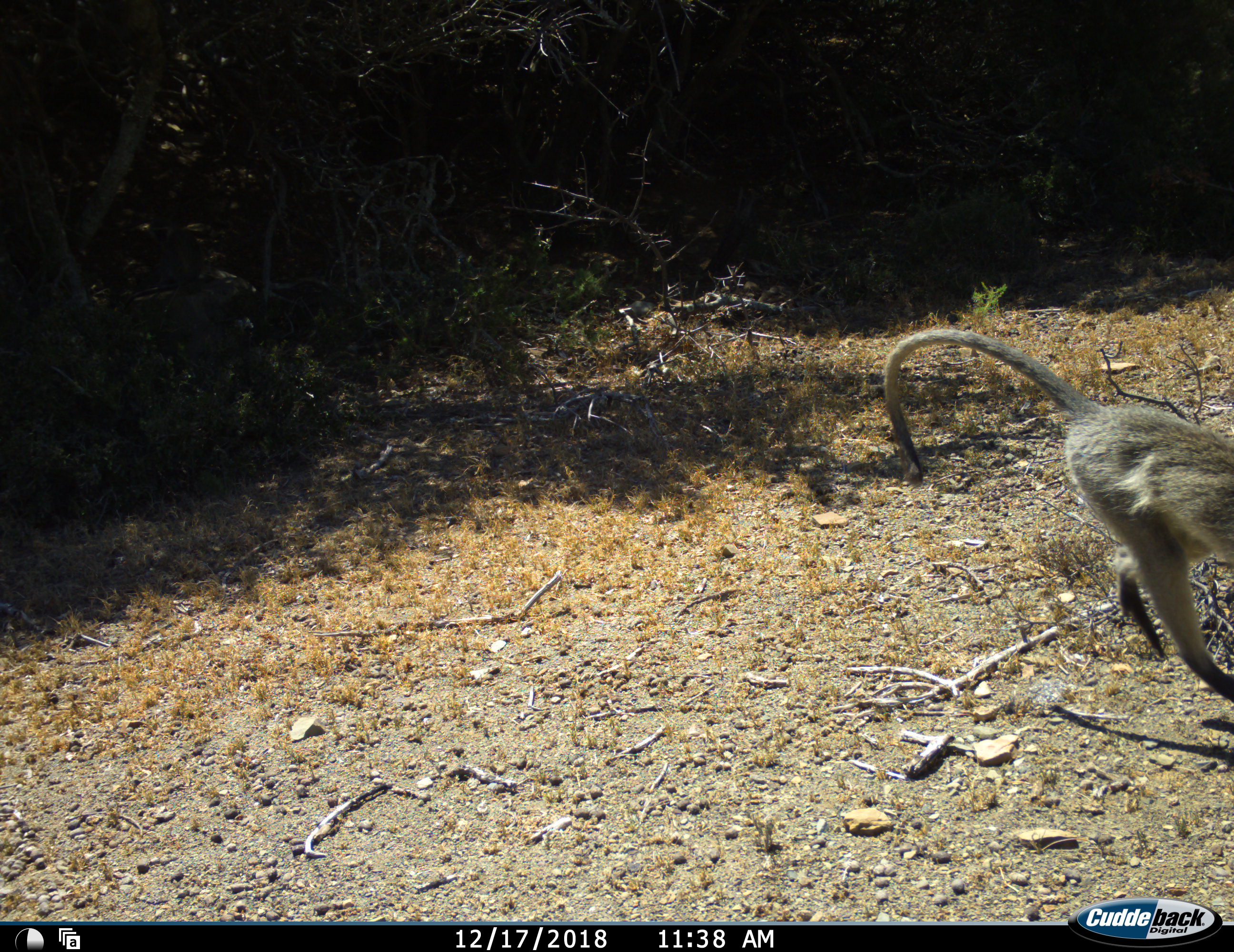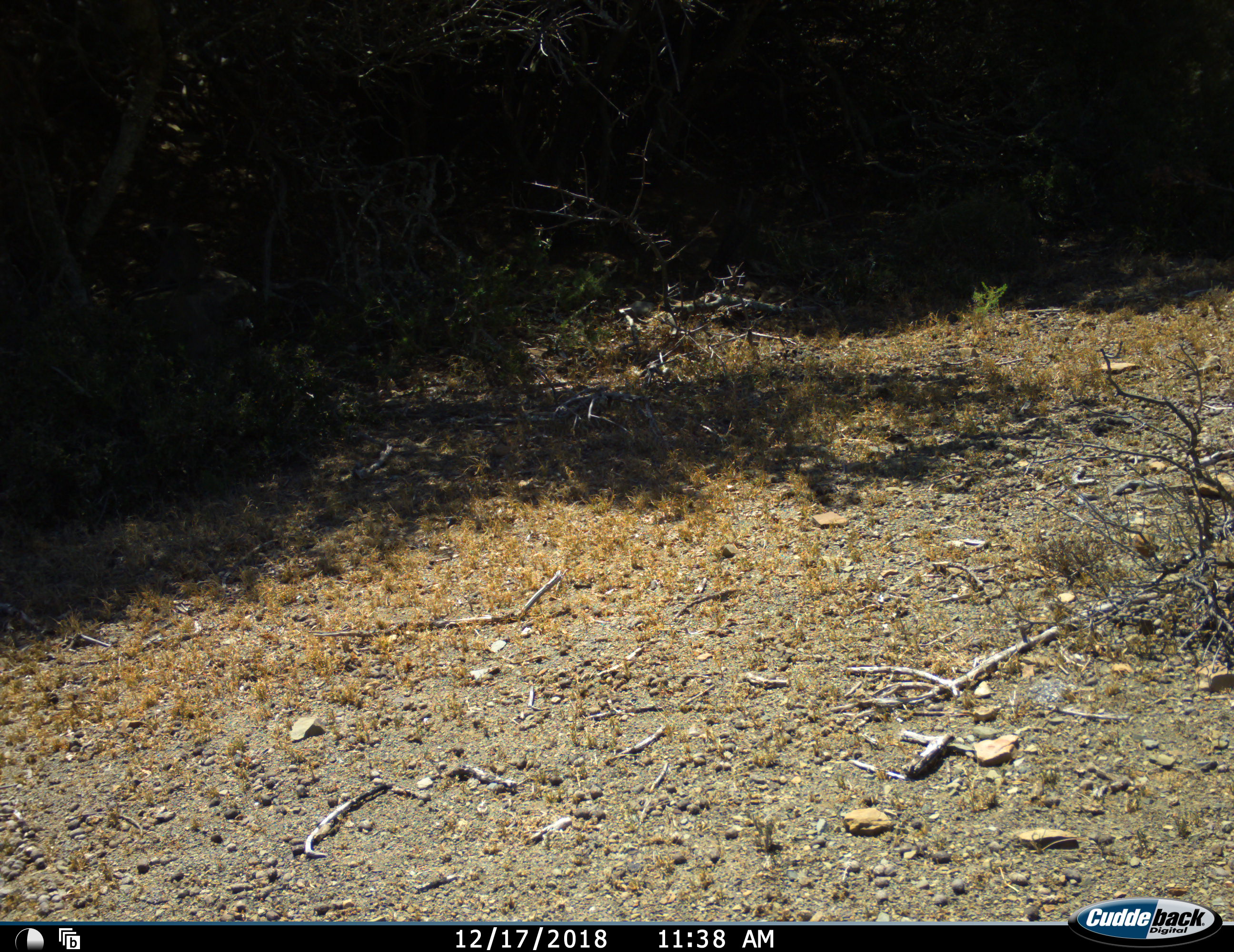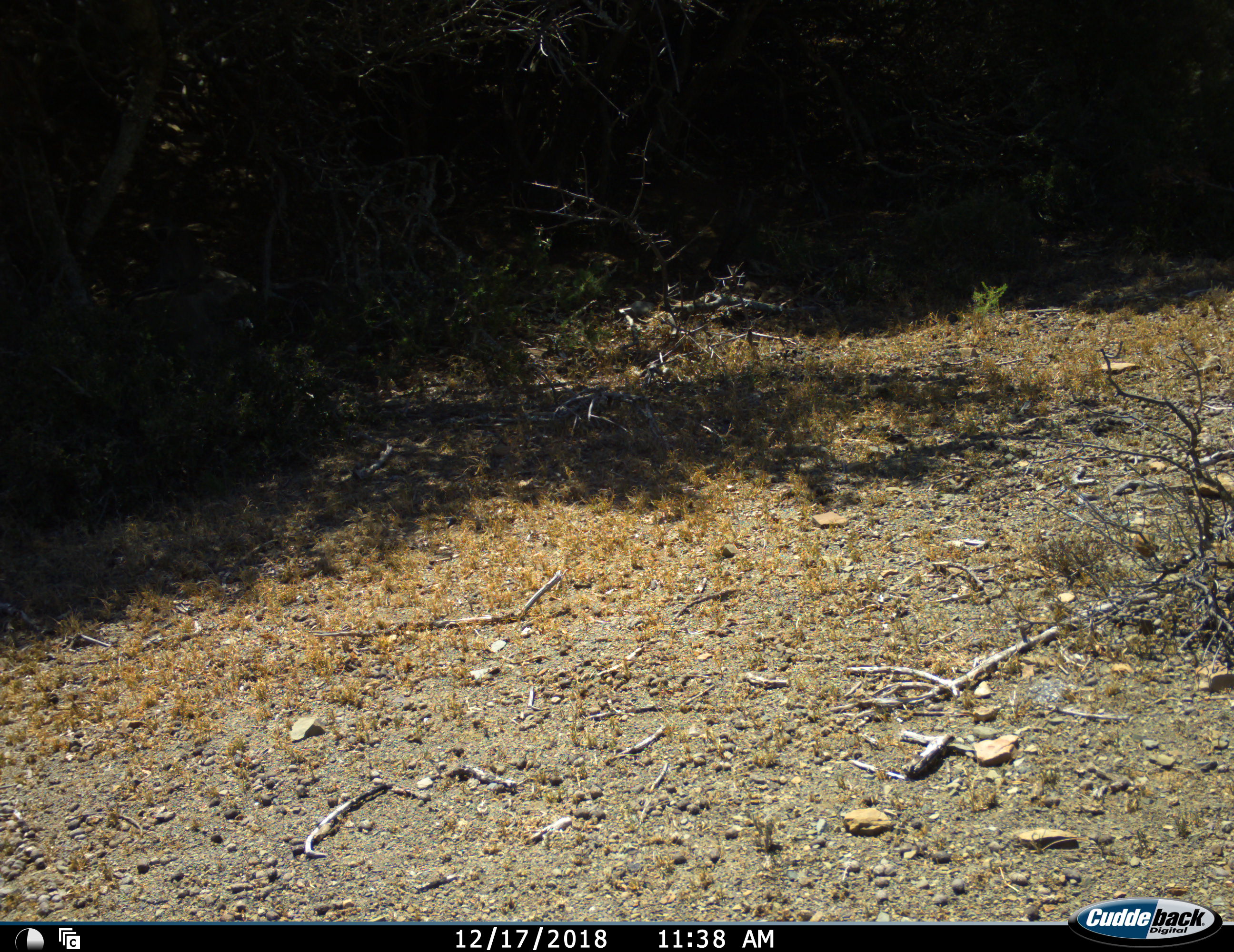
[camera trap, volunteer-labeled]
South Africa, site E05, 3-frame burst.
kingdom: Animalia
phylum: Chordata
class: Mammalia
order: Primates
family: Cercopithecidae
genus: Chlorocebus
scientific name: Chlorocebus pygerythrus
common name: vervet monkey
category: monkeyvervet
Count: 1.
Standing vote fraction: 11%.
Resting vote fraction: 0%.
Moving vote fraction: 100%.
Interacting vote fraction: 0%.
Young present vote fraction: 0%.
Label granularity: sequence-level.